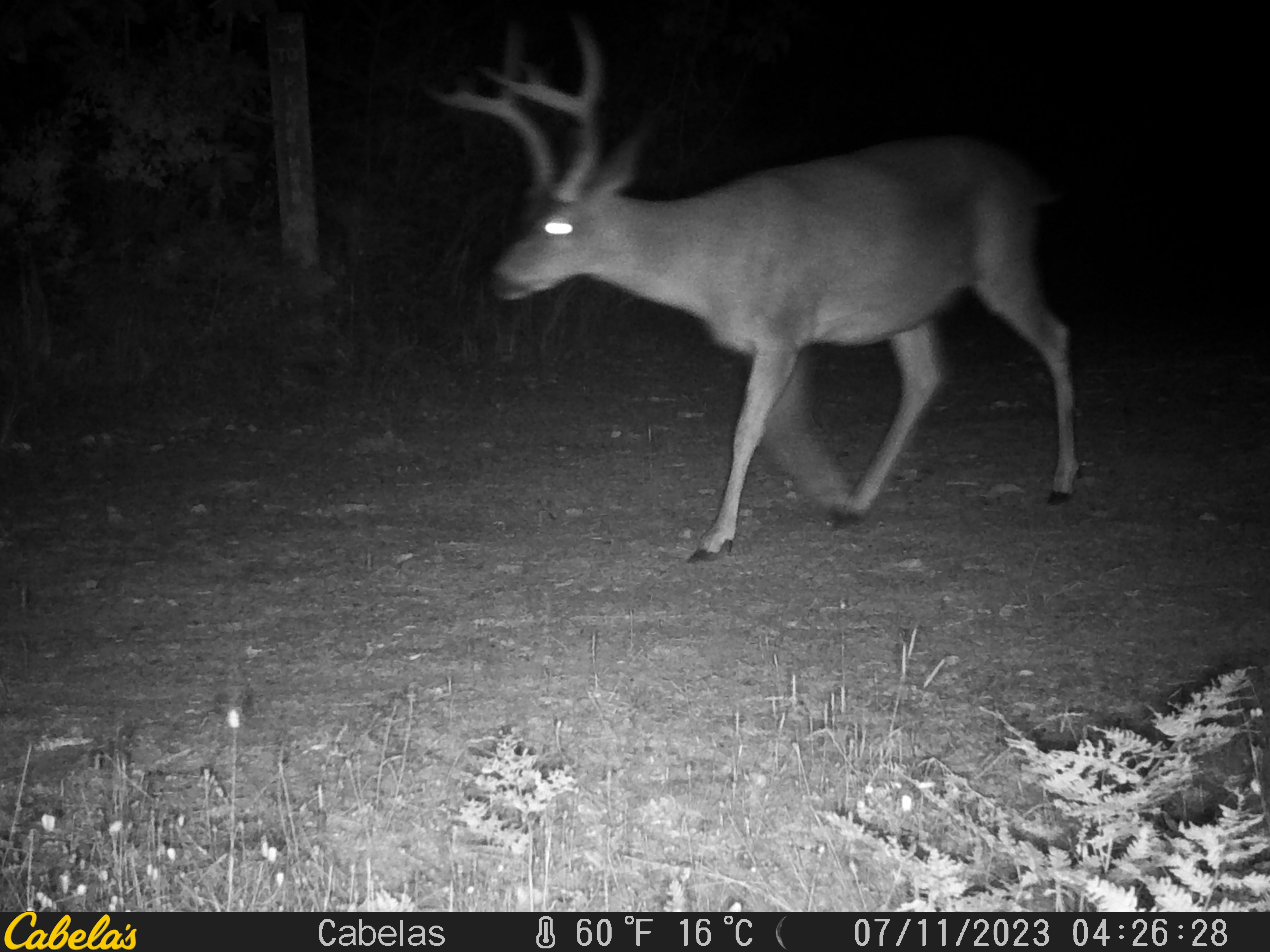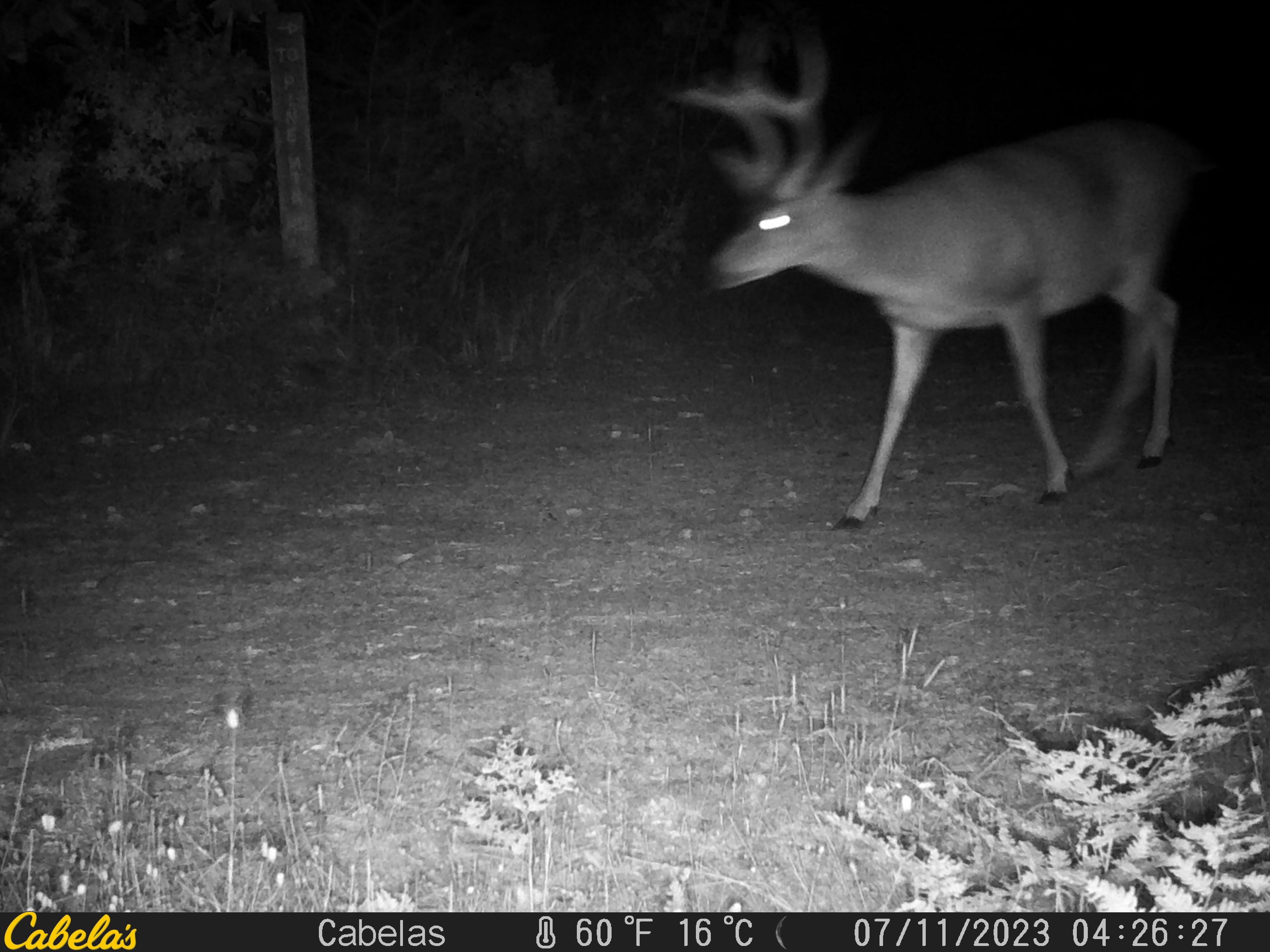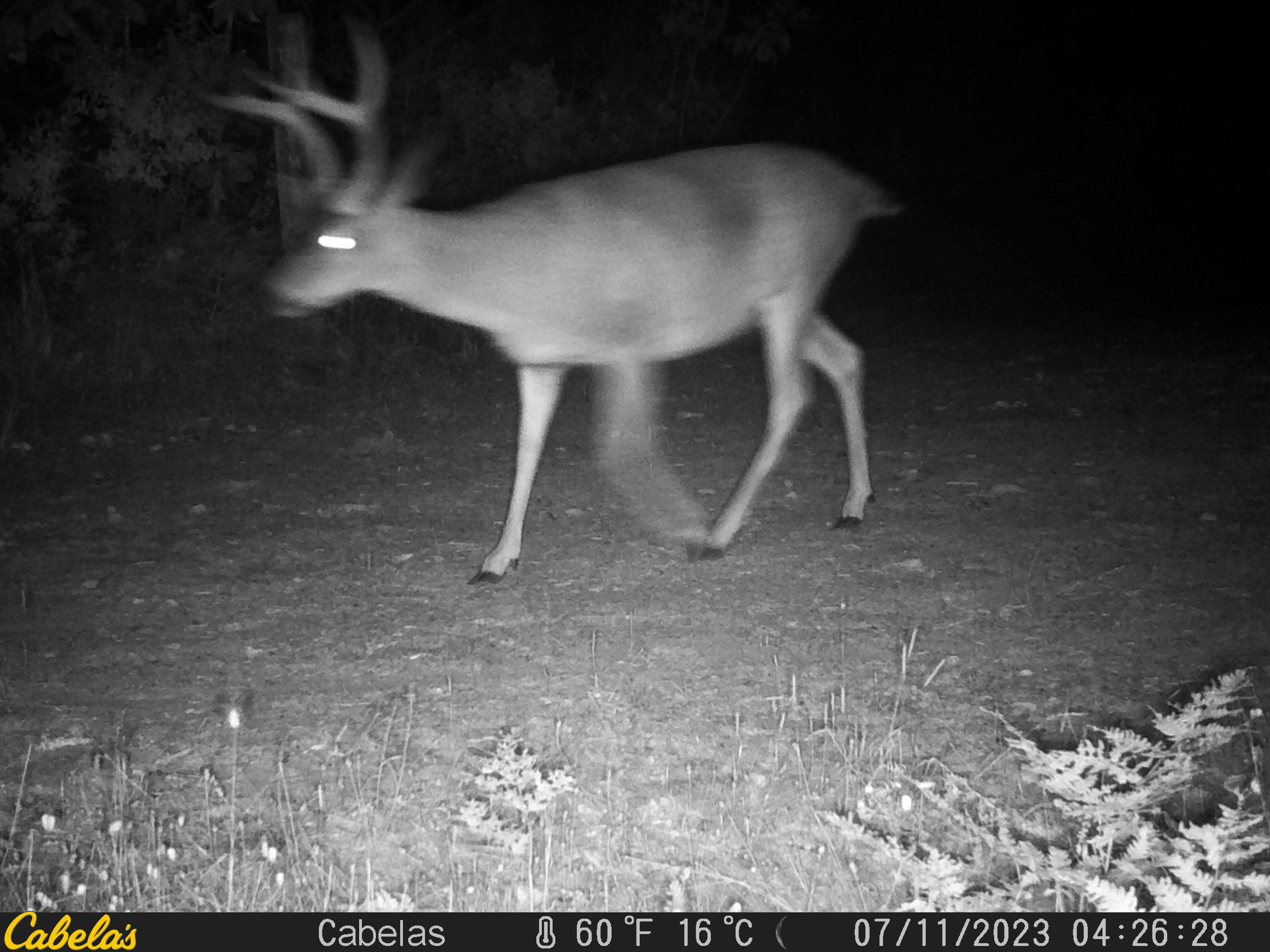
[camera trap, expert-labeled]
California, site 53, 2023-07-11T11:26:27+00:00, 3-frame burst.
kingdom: Animalia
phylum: Chordata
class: Mammalia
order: Artiodactyla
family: Cervidae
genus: Odocoileus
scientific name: Odocoileus hemionus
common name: mule deer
Mule deer (Odocoileus hemionus).